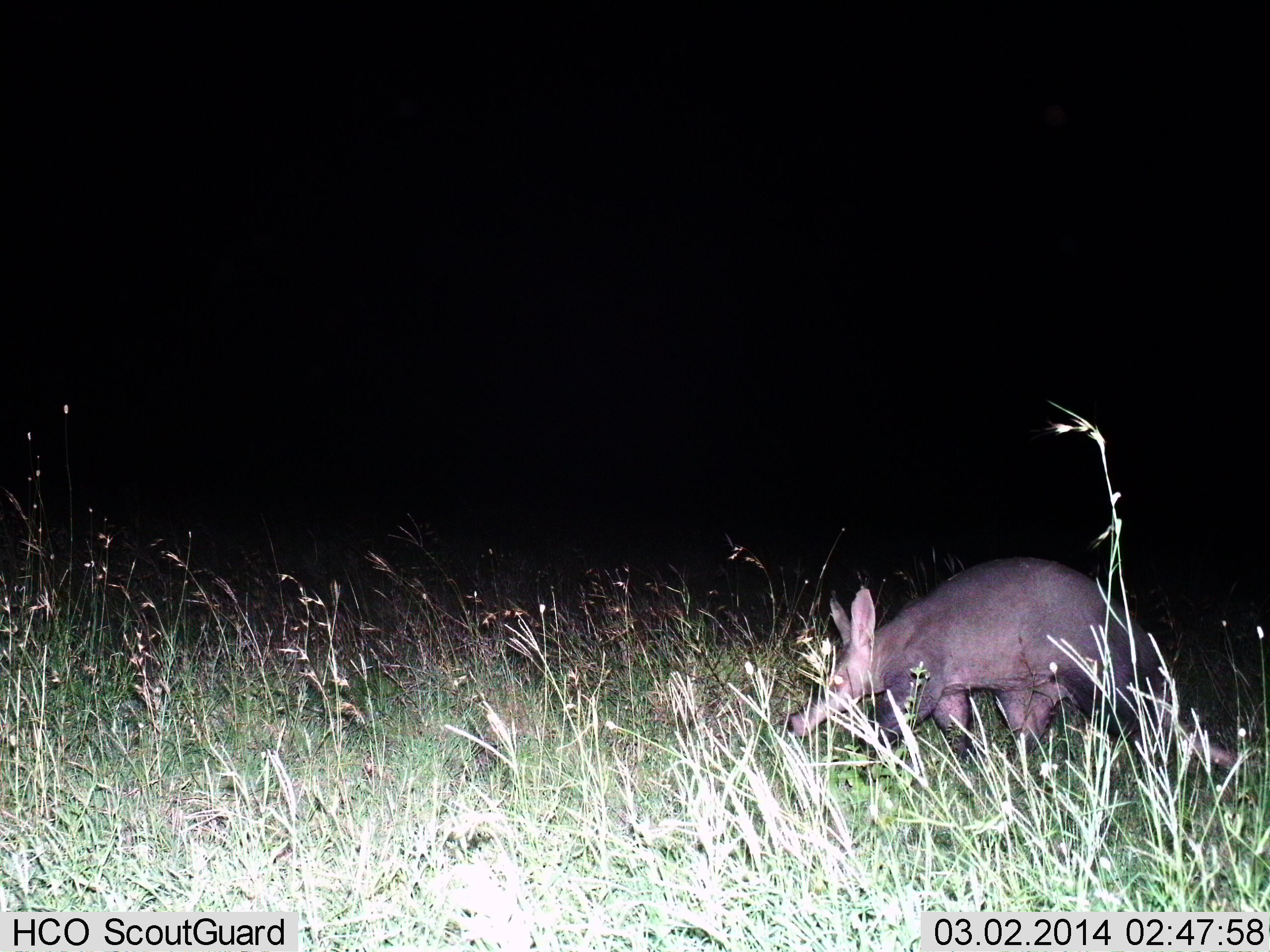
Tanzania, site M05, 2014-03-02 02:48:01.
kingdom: Animalia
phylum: Chordata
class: Mammalia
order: Tubulidentata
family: Orycteropodidae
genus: Orycteropus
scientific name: Orycteropus afer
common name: aardvark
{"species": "aardvark (Orycteropus afer)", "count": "1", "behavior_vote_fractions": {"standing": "0%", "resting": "0%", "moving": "90%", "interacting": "0%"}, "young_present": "0%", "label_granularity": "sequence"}